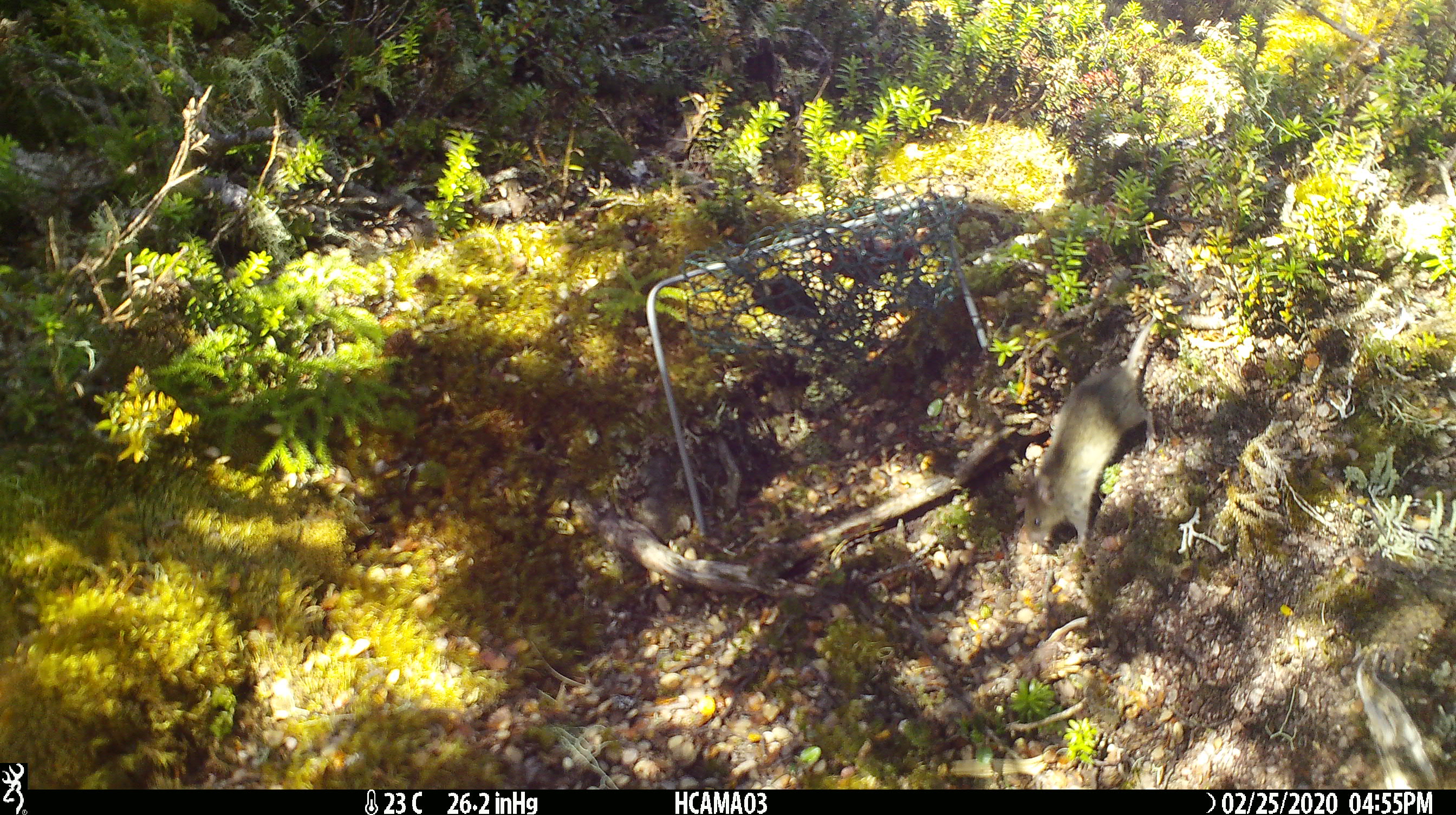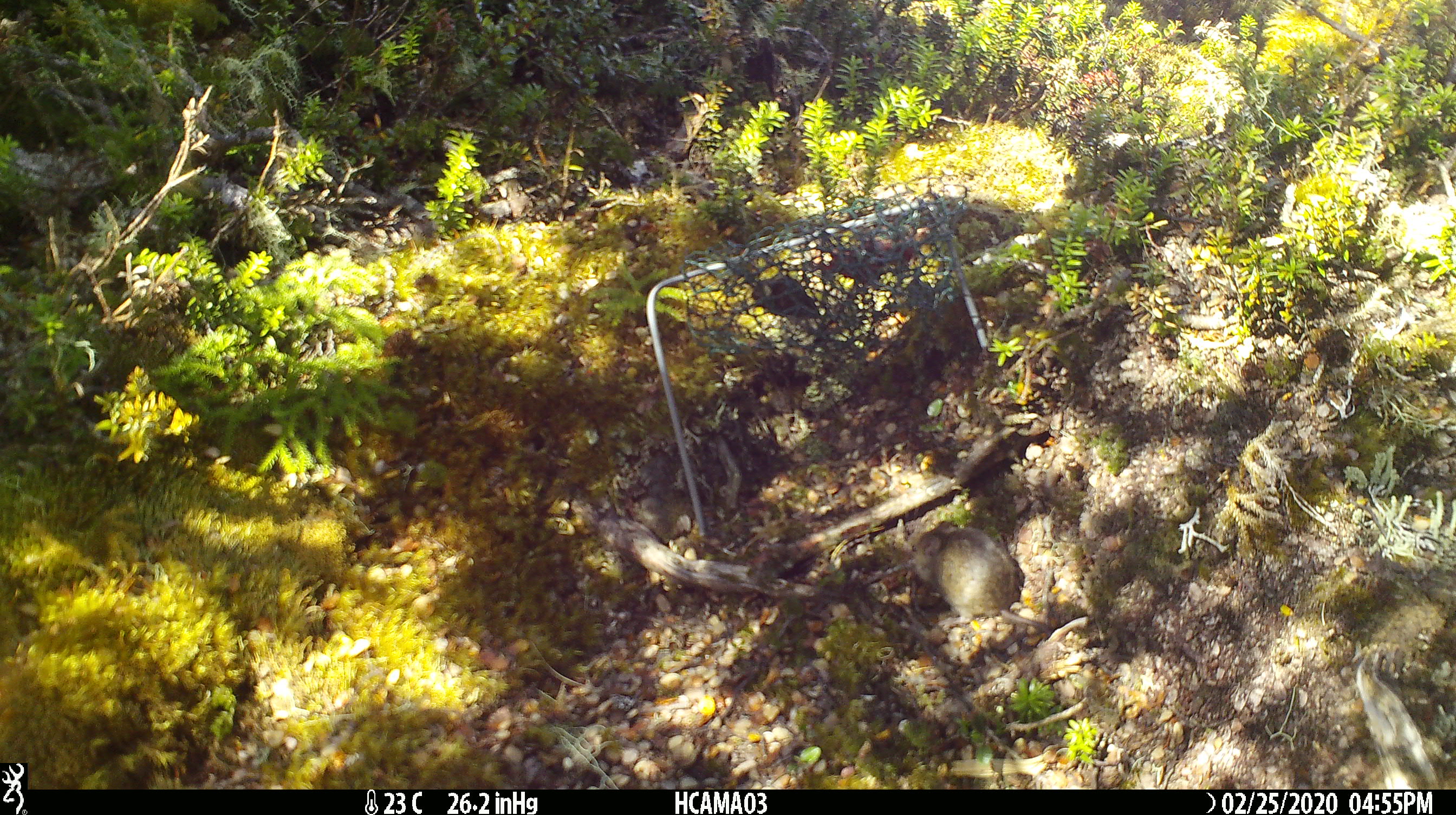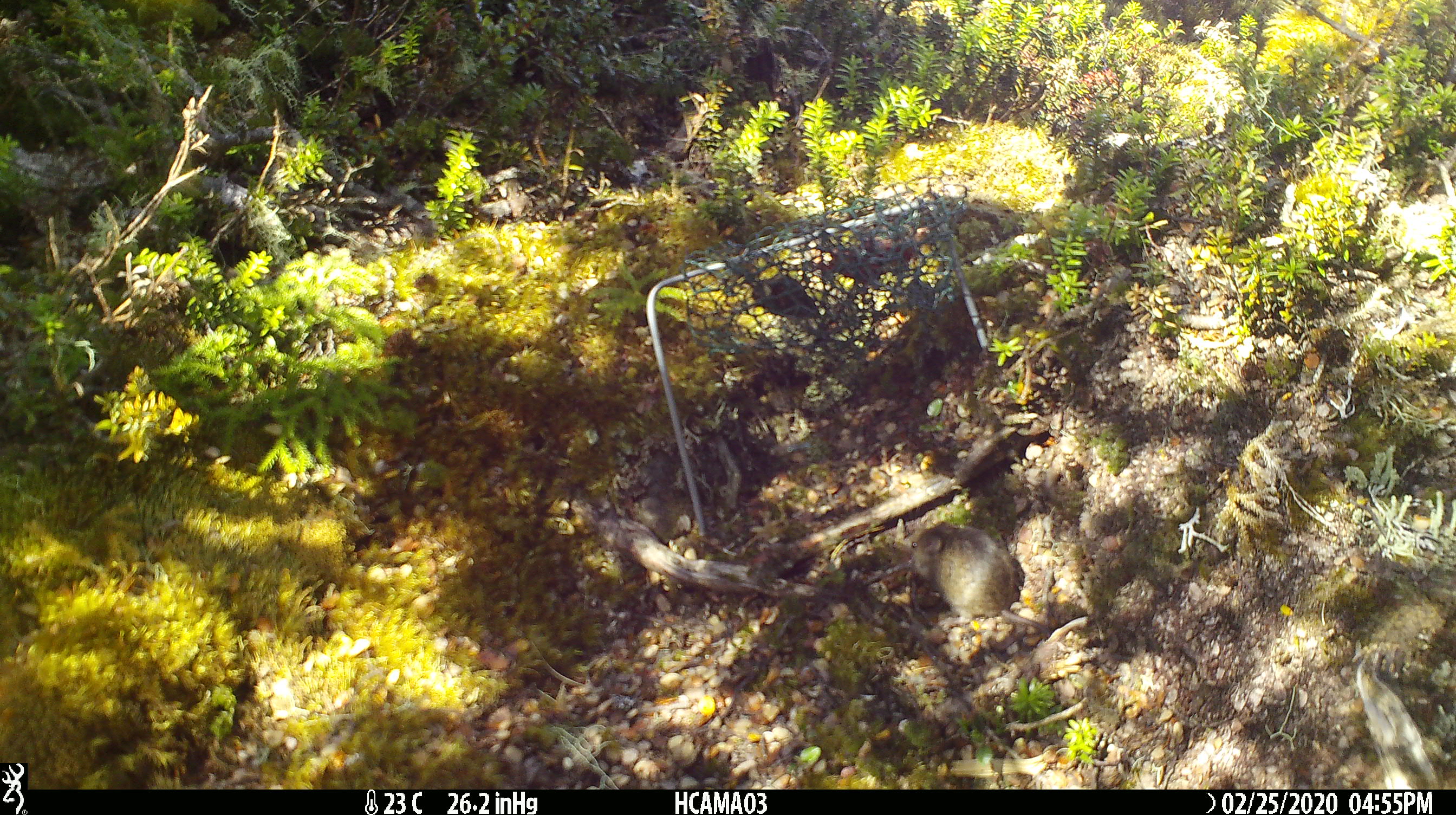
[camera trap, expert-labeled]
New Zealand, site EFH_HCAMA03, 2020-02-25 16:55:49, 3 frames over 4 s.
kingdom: Animalia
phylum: Chordata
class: Mammalia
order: Rodentia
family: Muridae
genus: Mus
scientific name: Mus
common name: mouse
Mouse (Mus).